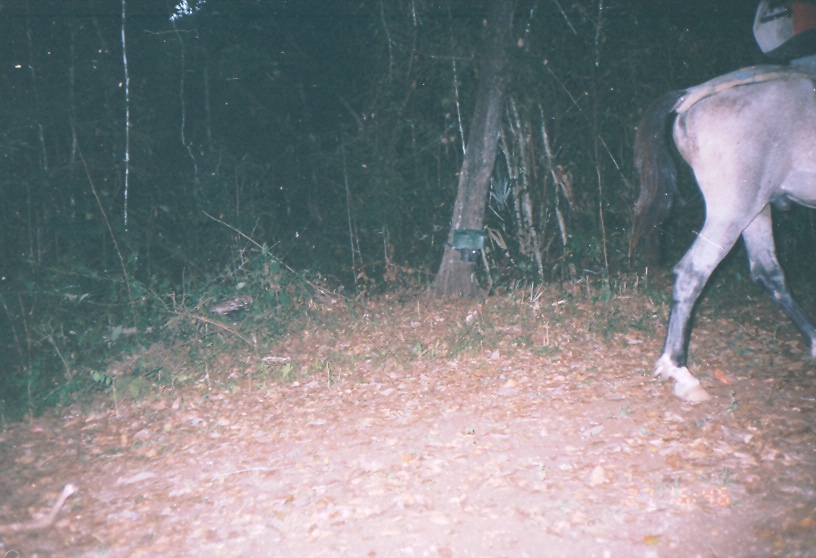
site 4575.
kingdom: Animalia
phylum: Chordata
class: Mammalia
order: Perissodactyla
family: Equidae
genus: Equus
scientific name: Equus ferus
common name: wild horse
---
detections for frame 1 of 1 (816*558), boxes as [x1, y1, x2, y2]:
equus ferus: [624, 0, 816, 404]